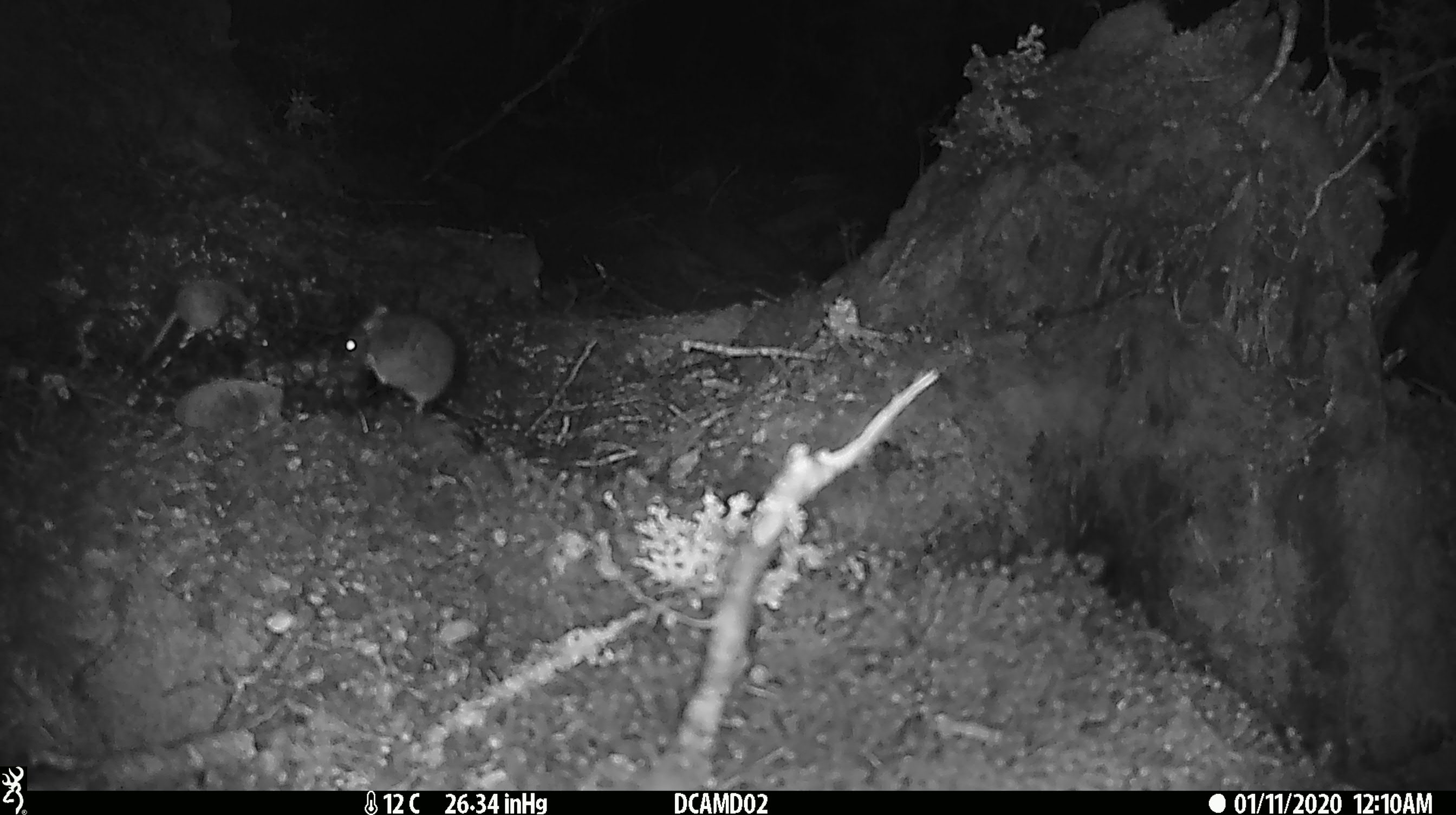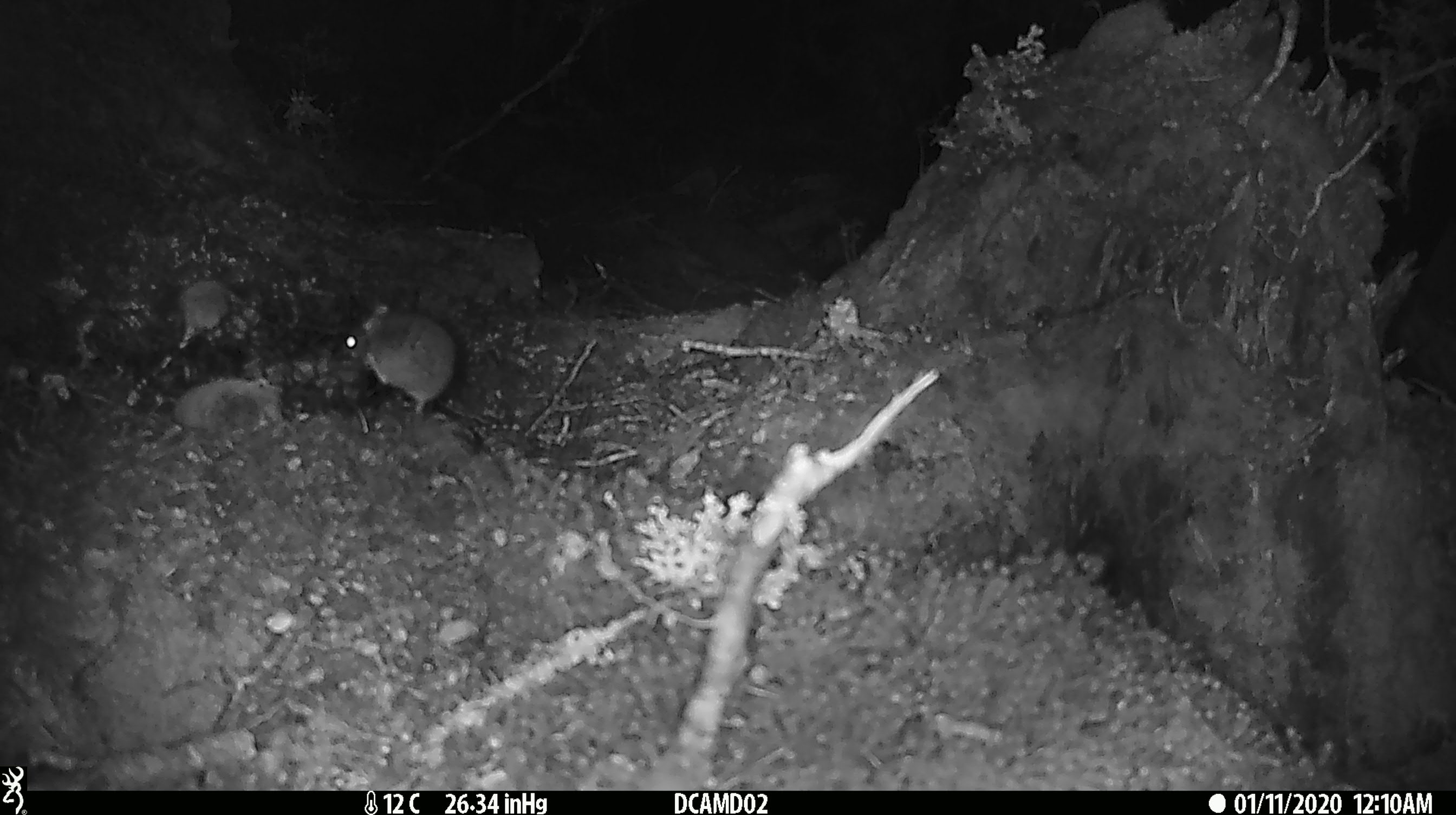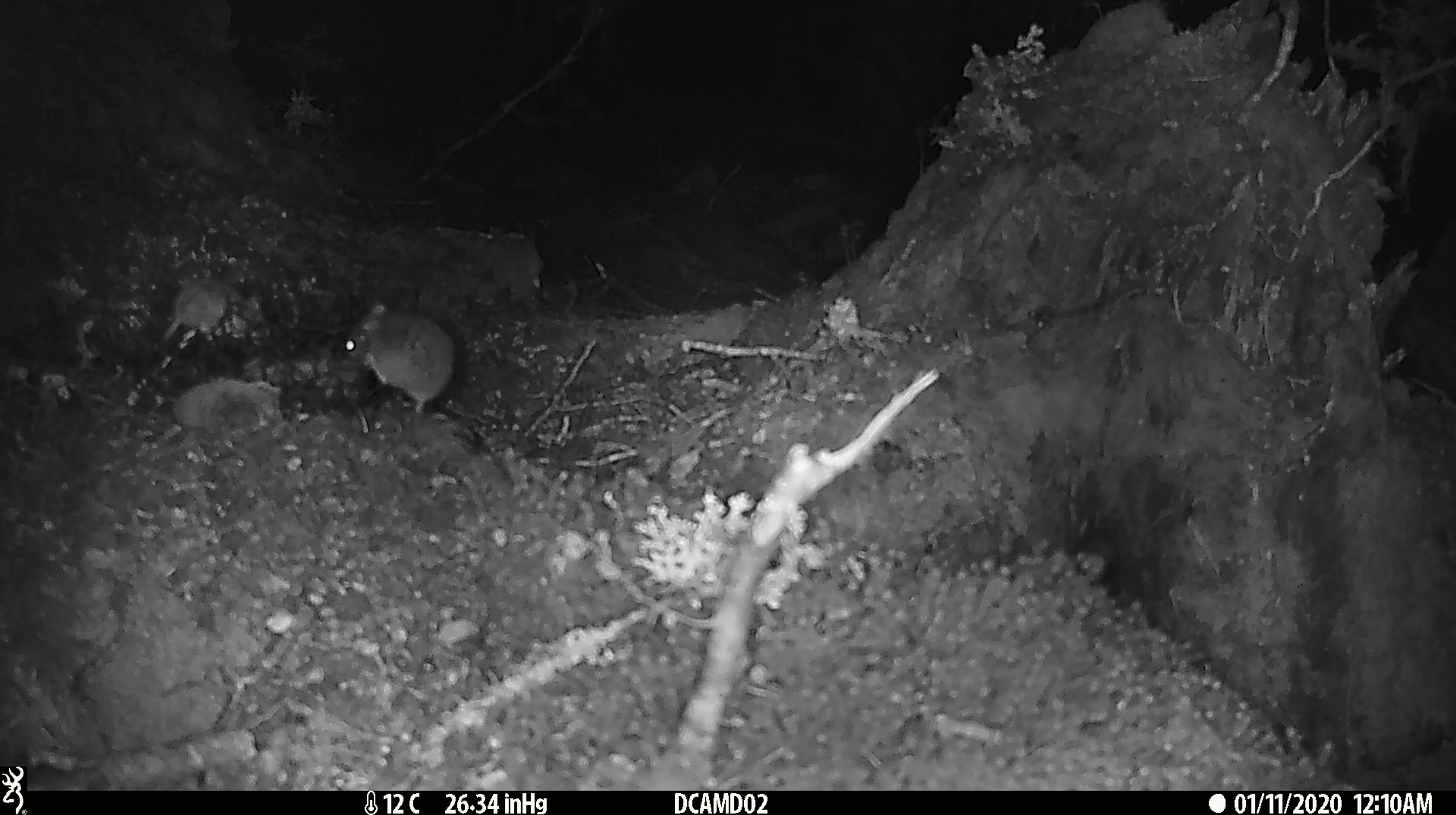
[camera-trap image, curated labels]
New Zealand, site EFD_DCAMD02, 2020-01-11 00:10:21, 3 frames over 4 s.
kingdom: Animalia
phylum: Chordata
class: Mammalia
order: Rodentia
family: Muridae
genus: Mus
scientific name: Mus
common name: mouse